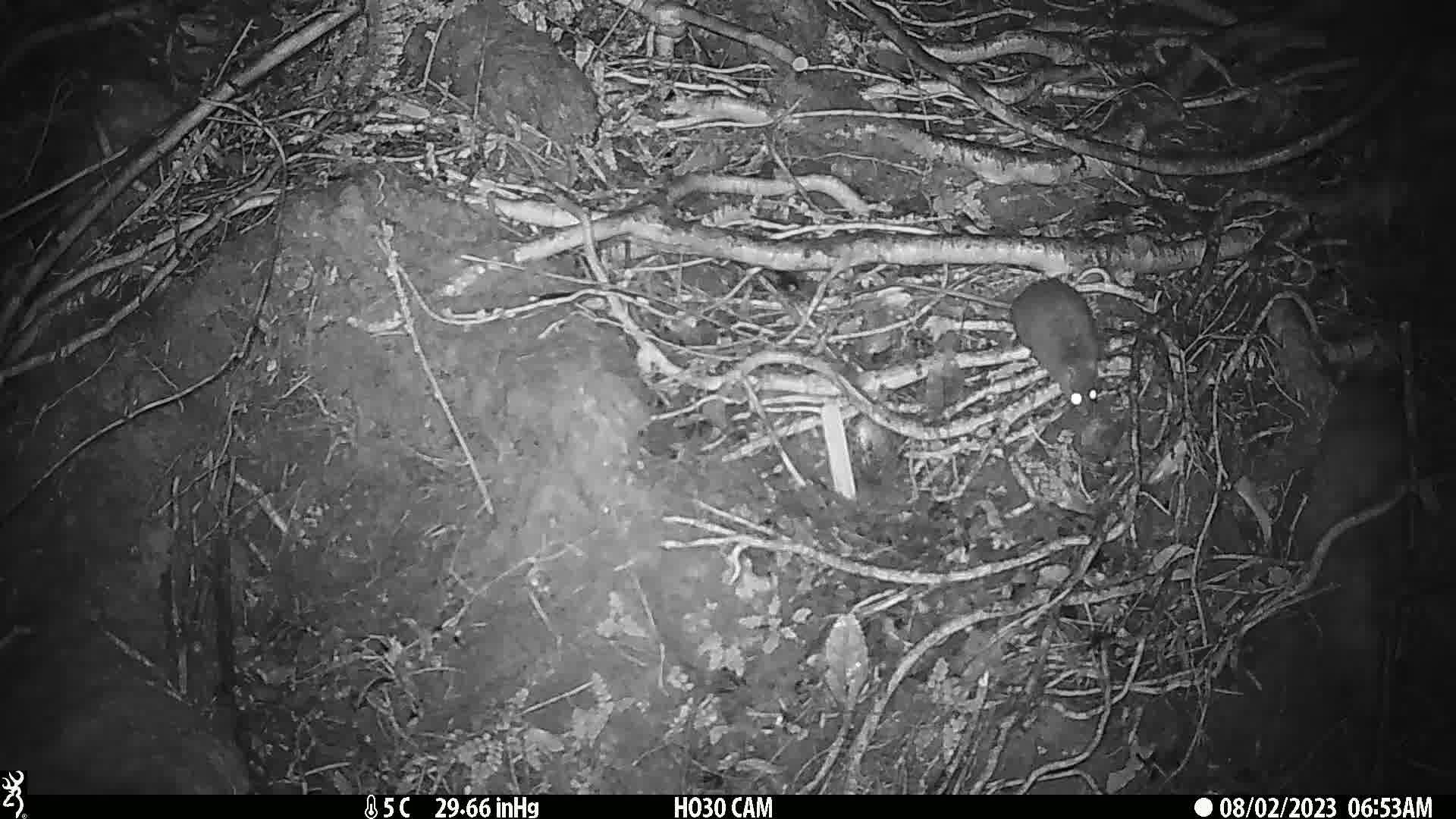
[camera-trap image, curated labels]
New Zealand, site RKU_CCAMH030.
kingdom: Animalia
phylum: Chordata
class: Mammalia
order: Rodentia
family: Muridae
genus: Rattus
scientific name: Rattus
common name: rat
Rat (Rattus).